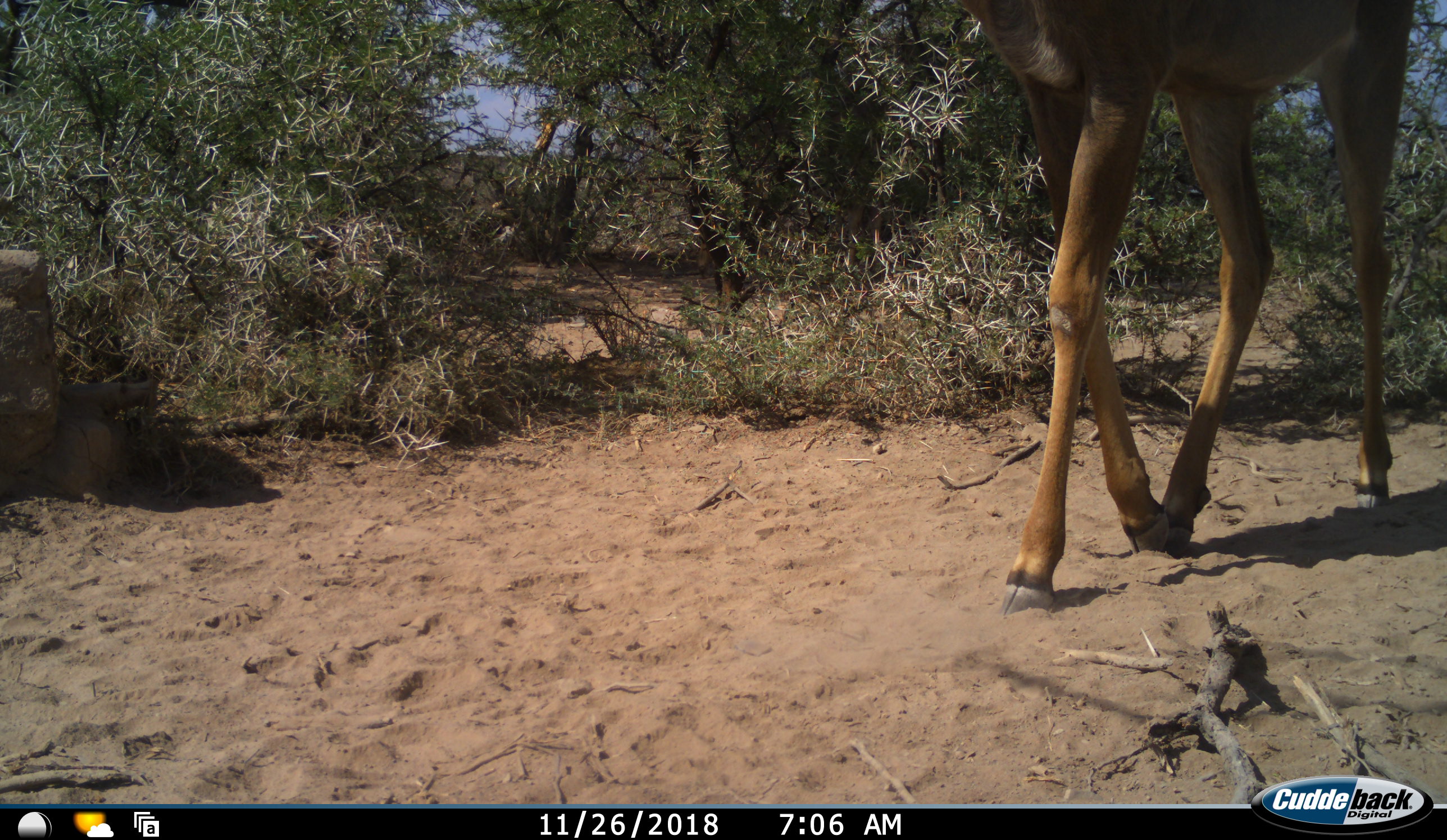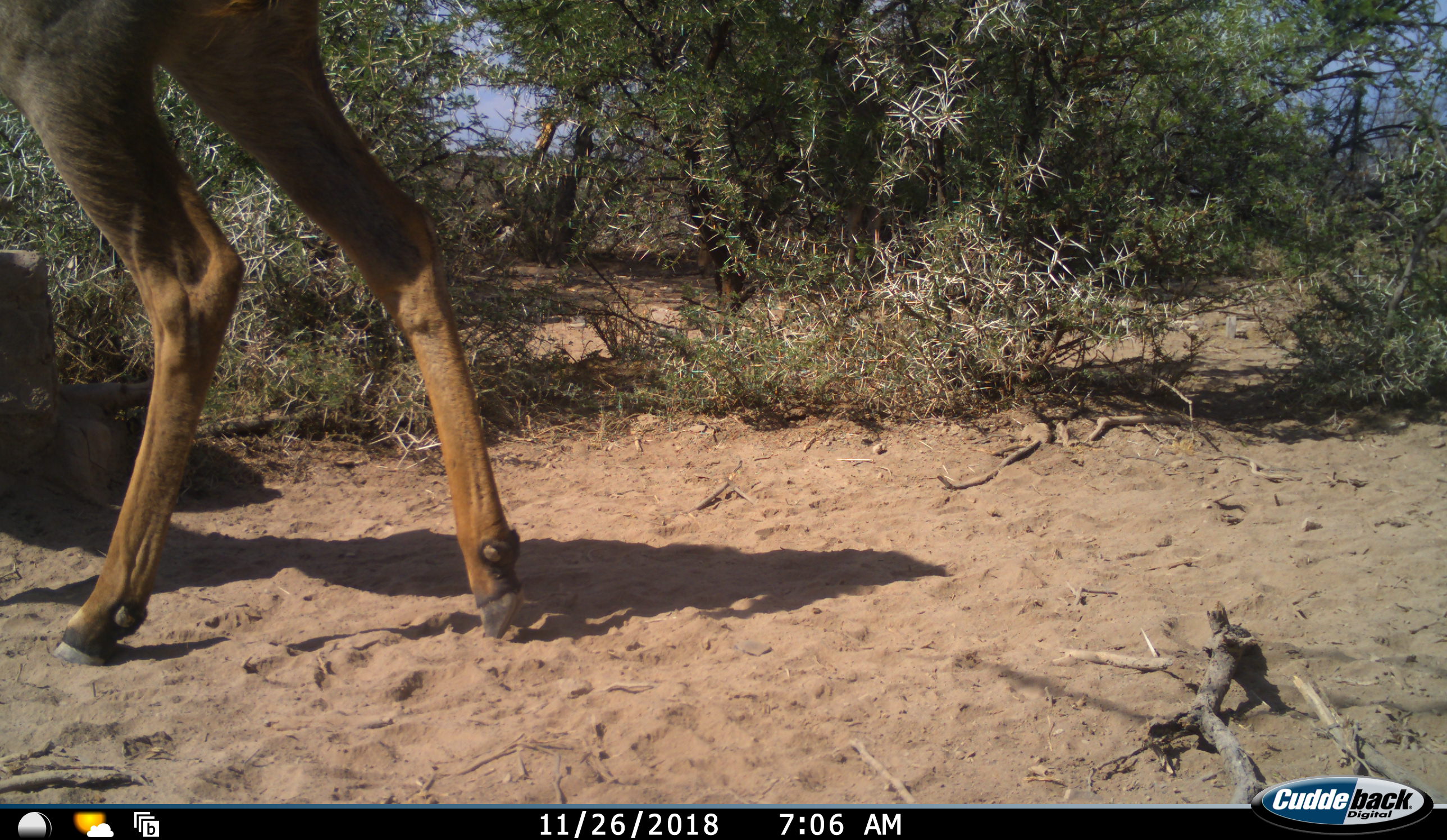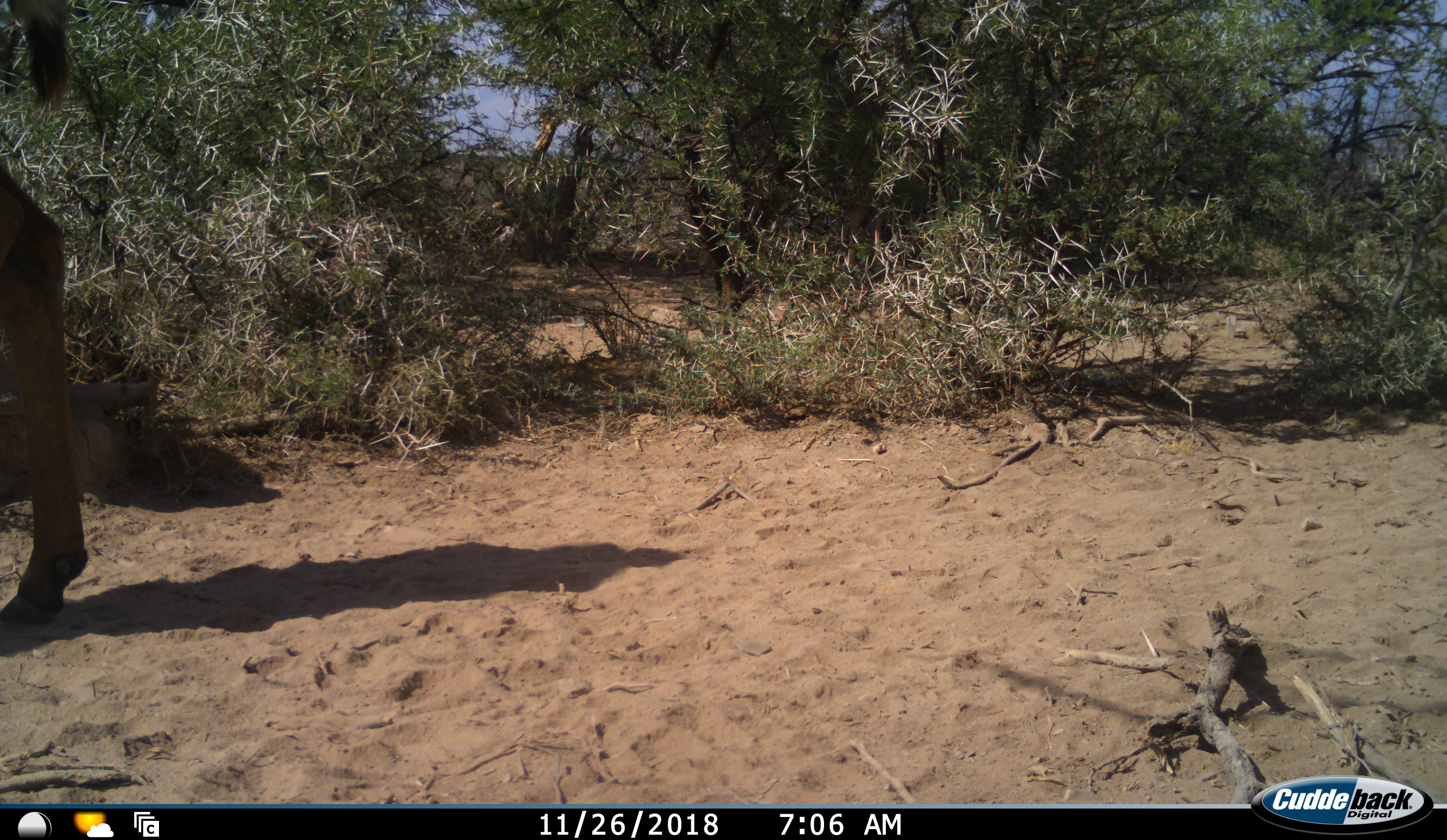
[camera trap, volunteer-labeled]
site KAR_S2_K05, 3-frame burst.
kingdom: Animalia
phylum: Chordata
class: Mammalia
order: Artiodactyla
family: Bovidae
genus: Tragelaphus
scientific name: Tragelaphus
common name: kudu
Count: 1.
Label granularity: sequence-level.